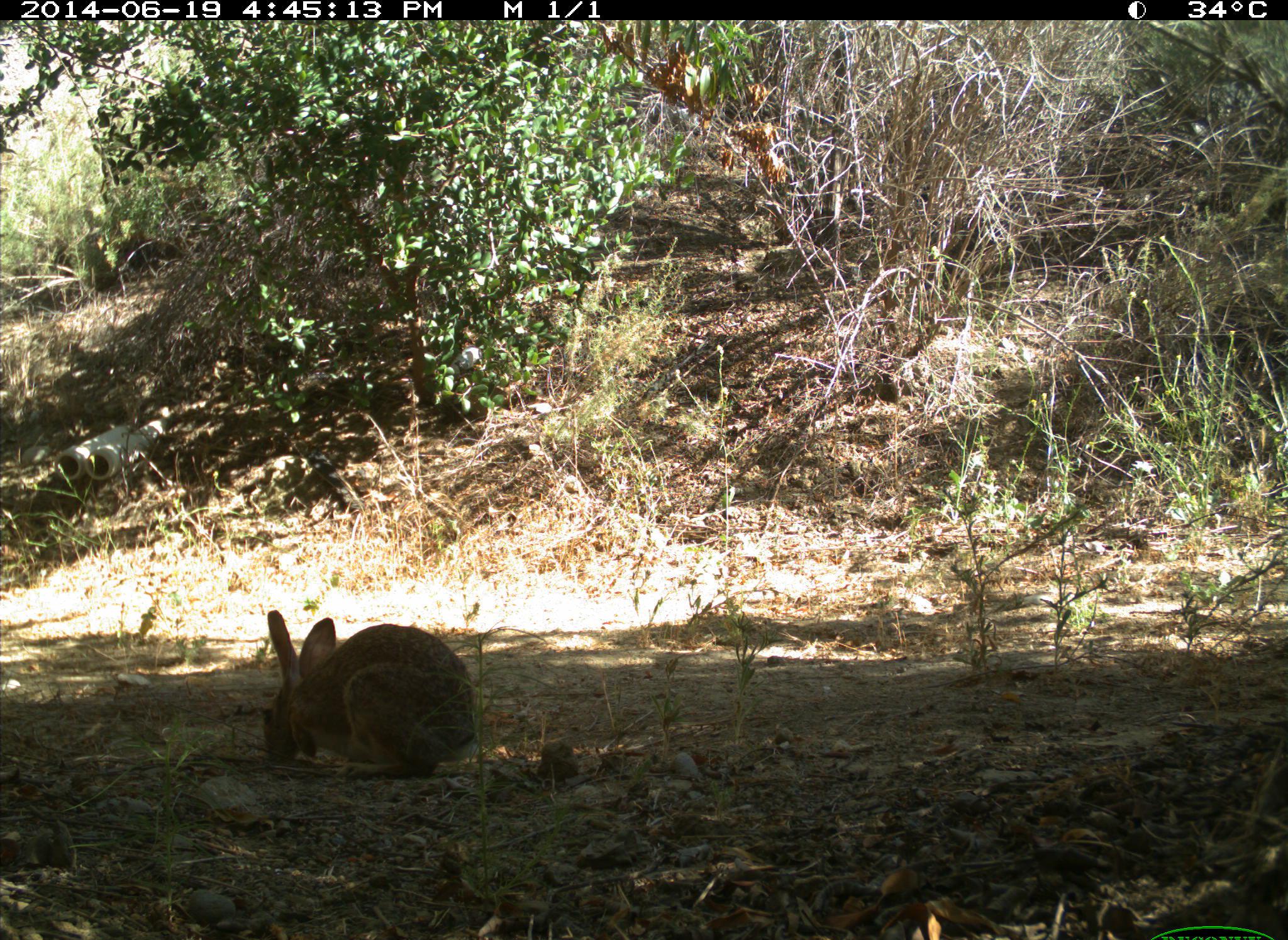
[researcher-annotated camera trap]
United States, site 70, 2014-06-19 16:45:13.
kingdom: Animalia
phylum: Chordata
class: Mammalia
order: Lagomorpha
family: Leporidae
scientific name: Leporidae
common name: rabbits and hares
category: rabbit